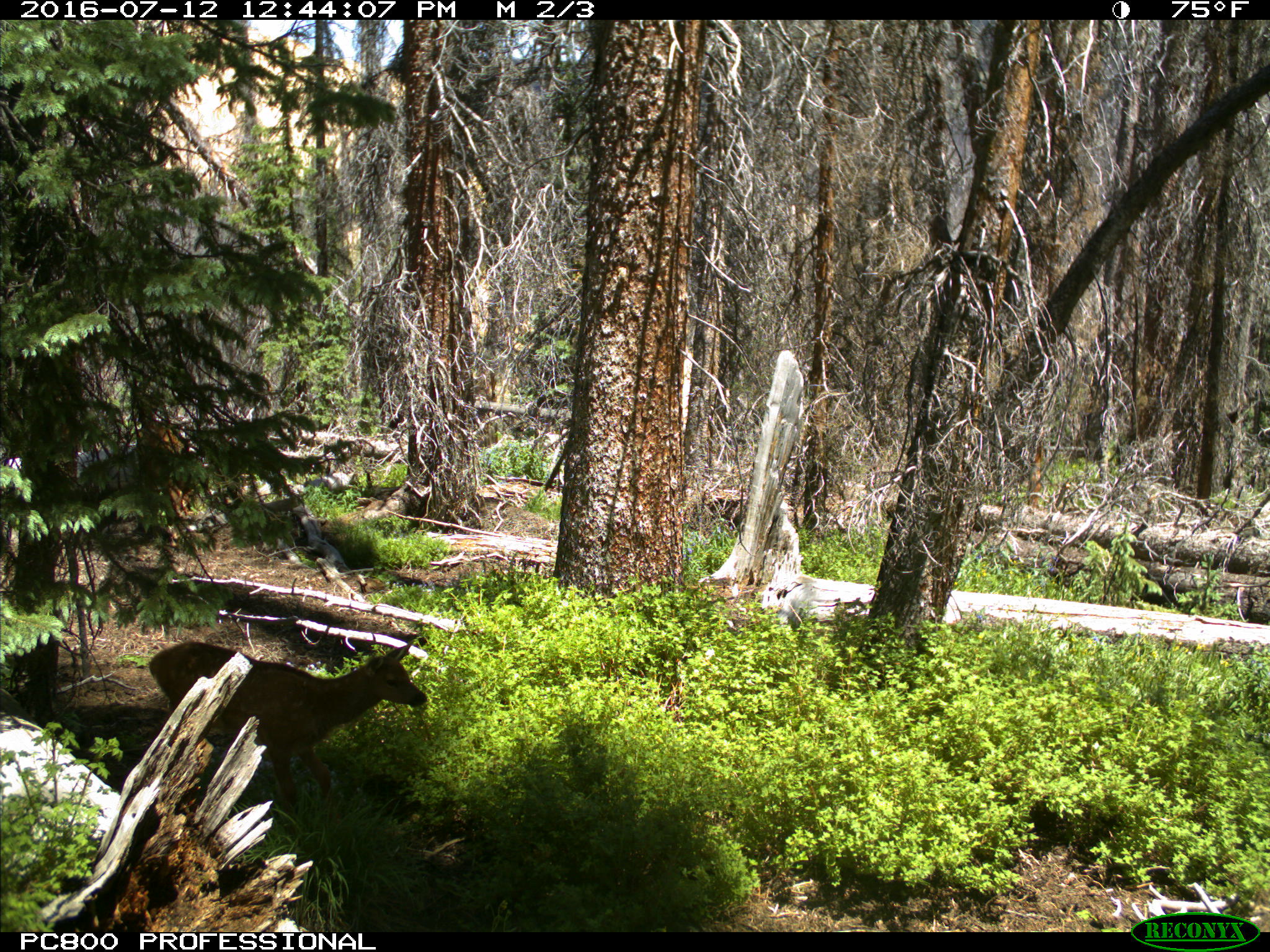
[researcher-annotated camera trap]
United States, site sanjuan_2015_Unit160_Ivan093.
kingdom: Animalia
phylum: Chordata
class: Mammalia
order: Artiodactyla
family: Cervidae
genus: Cervus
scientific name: Cervus elaphus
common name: red deer